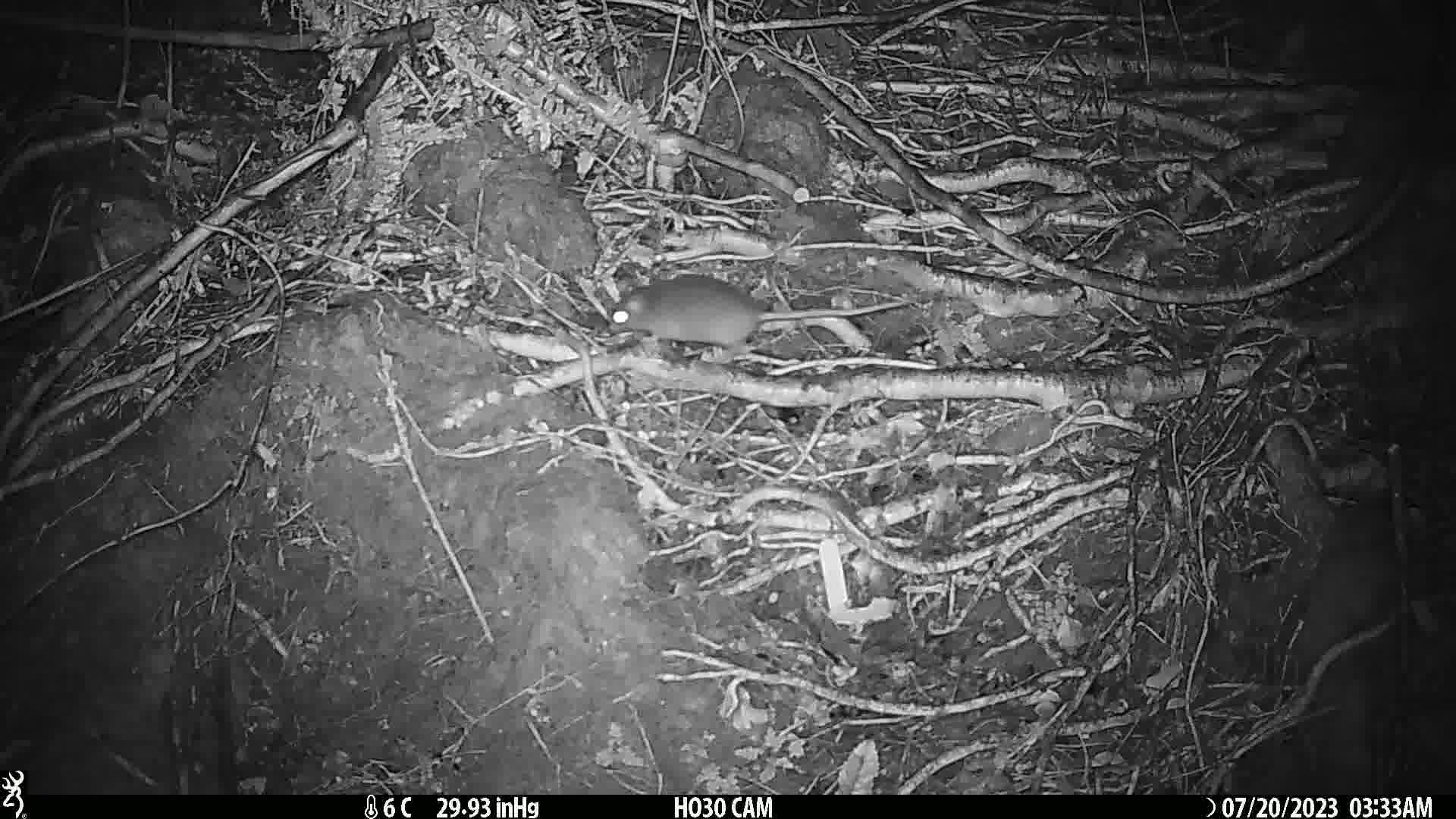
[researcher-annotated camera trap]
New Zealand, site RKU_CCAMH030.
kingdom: Animalia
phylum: Chordata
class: Mammalia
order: Rodentia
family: Muridae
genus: Rattus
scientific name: Rattus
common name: rat